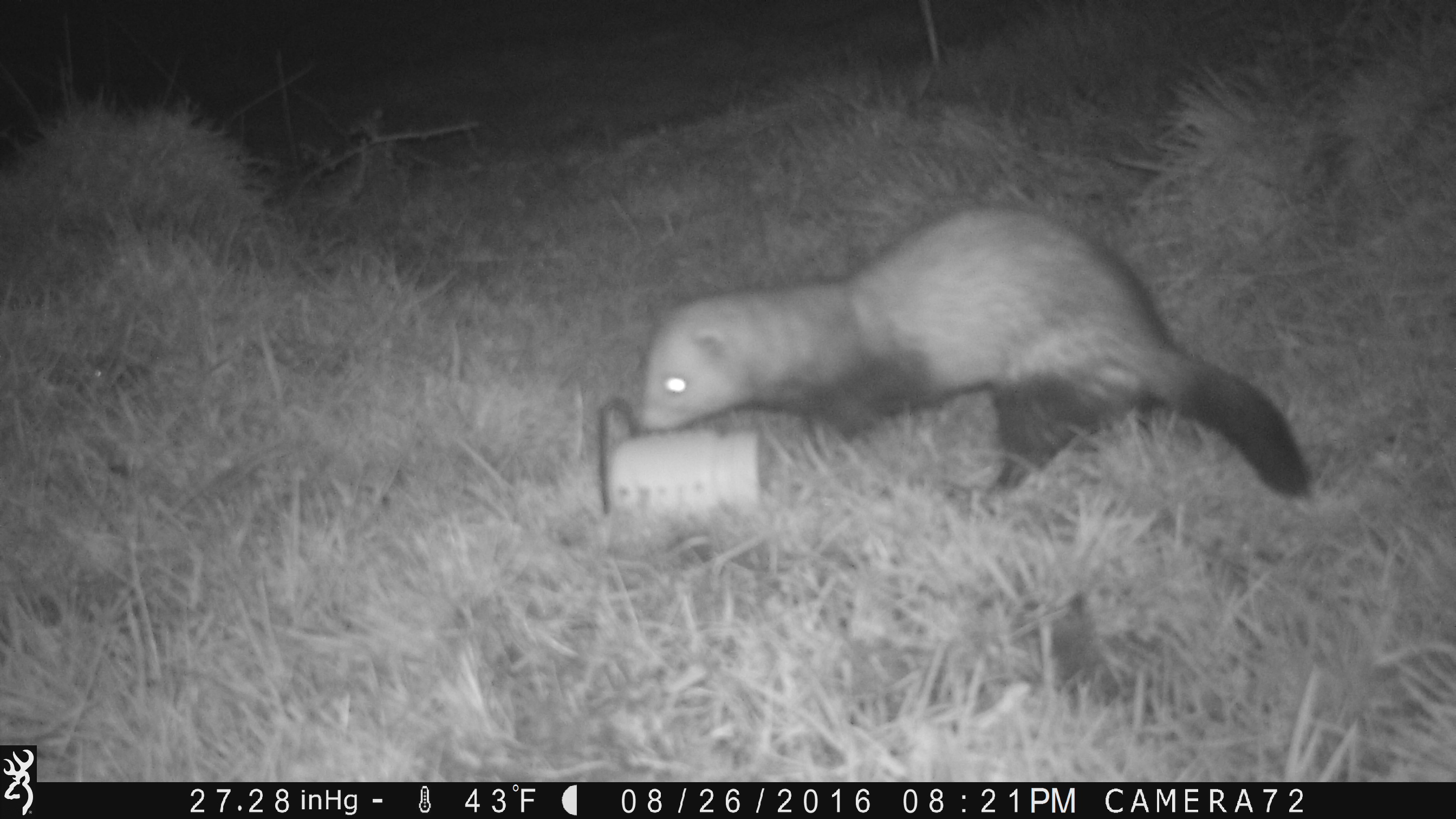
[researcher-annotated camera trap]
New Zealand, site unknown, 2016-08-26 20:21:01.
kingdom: Animalia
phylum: Chordata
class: Mammalia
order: Carnivora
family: Mustelidae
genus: Mustela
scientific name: Mustela furo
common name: ferret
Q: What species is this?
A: Ferret (Mustela furo).